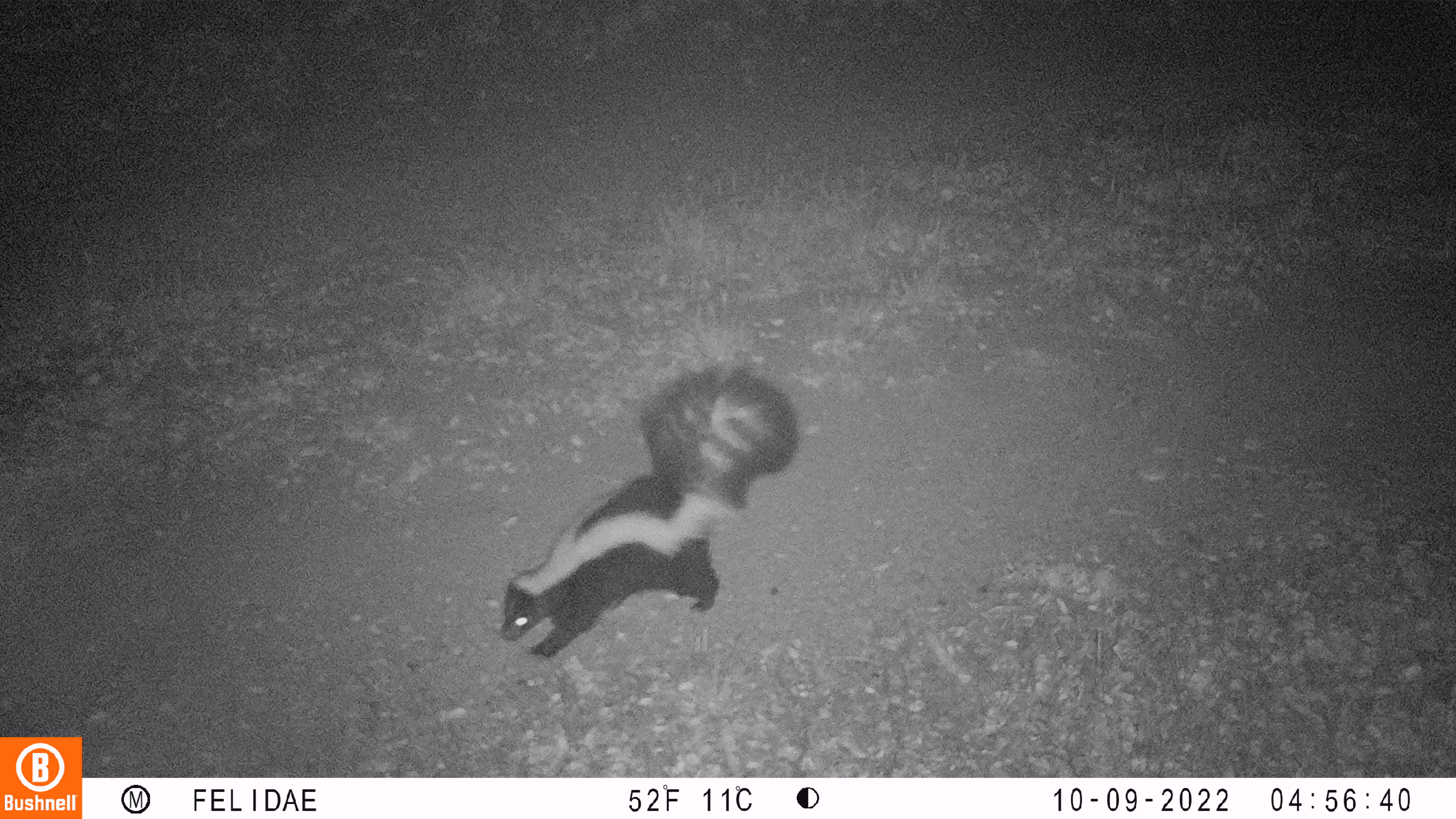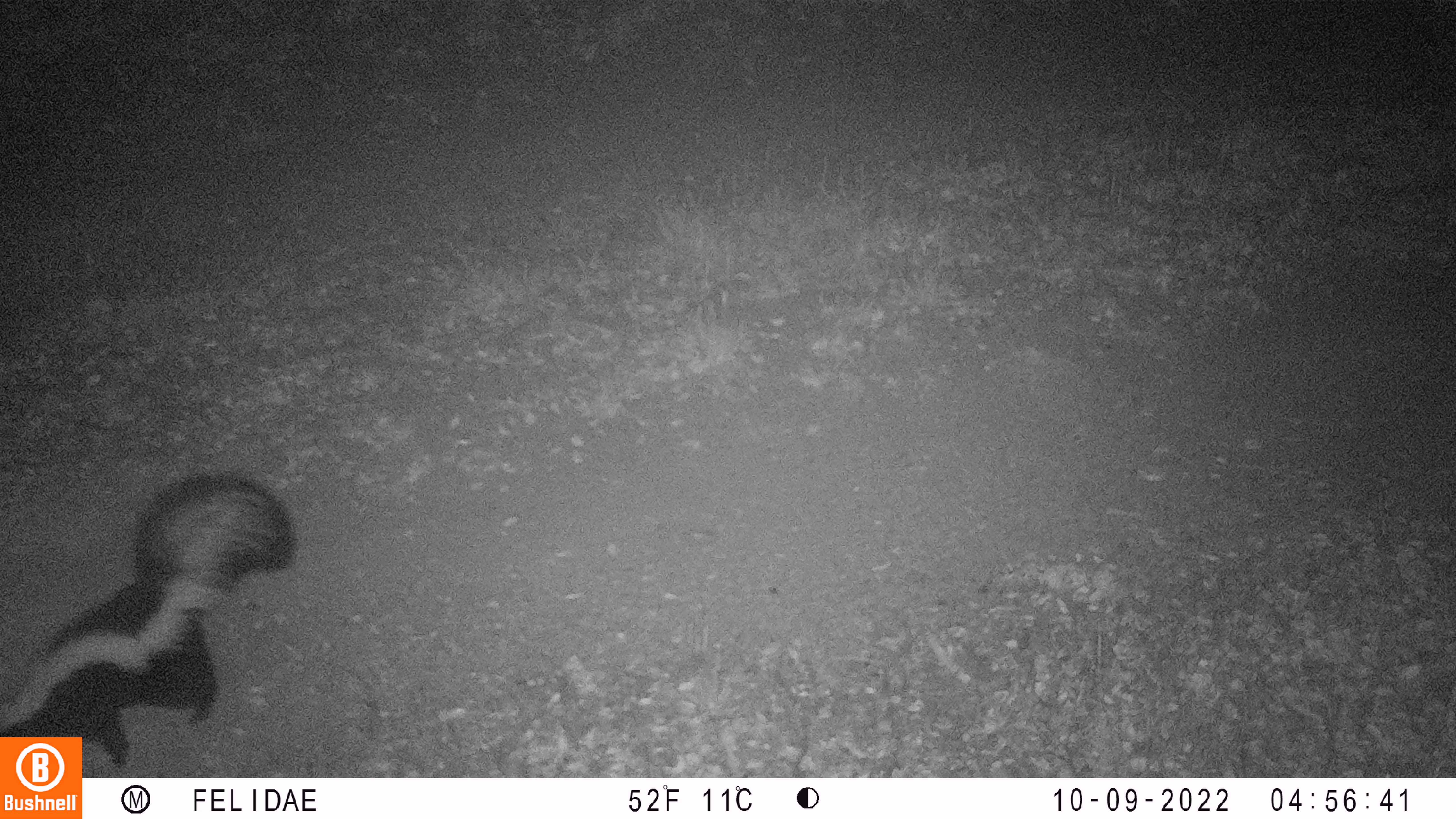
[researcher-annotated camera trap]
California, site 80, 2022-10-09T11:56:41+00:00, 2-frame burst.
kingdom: Animalia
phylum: Chordata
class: Mammalia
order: Carnivora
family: Mephitidae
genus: Mephitis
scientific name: Mephitis mephitis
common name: striped skunk